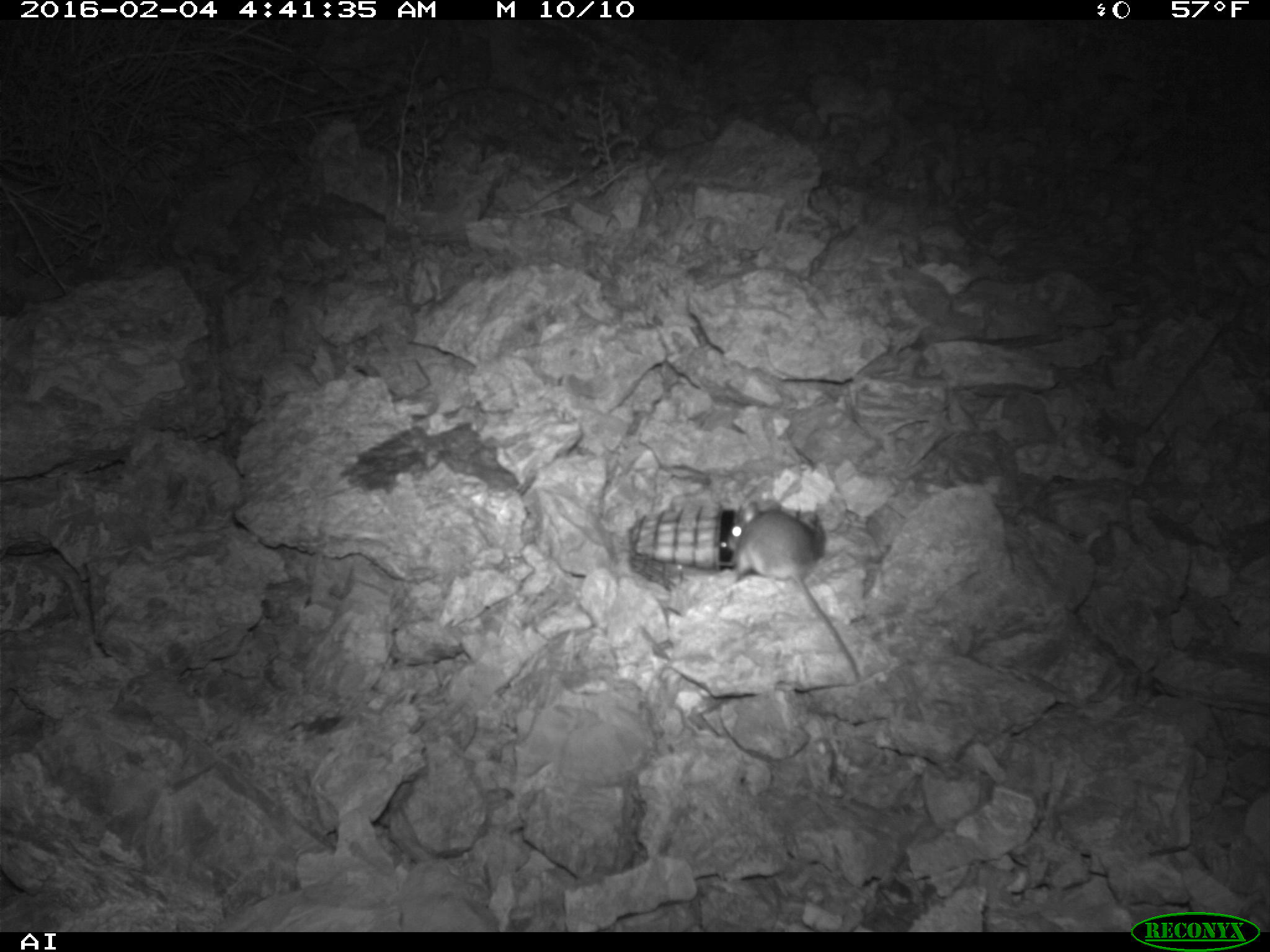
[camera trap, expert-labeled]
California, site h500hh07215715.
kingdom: Animalia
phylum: Chordata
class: Mammalia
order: Rodentia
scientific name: Rodentia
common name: rodent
Rodent (Rodentia).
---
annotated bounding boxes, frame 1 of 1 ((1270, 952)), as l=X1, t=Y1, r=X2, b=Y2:
rodent: l=717, t=495, r=864, b=687